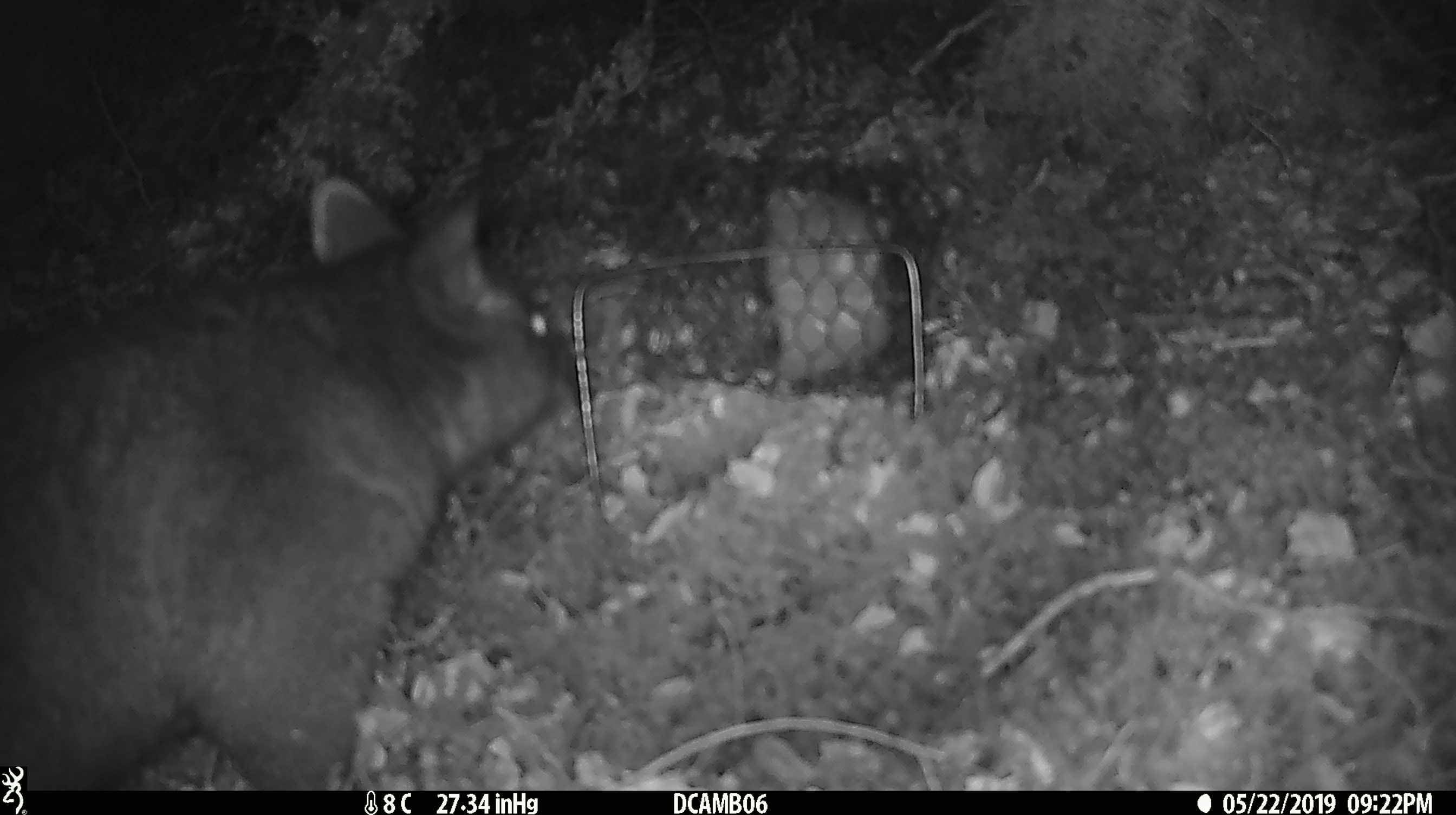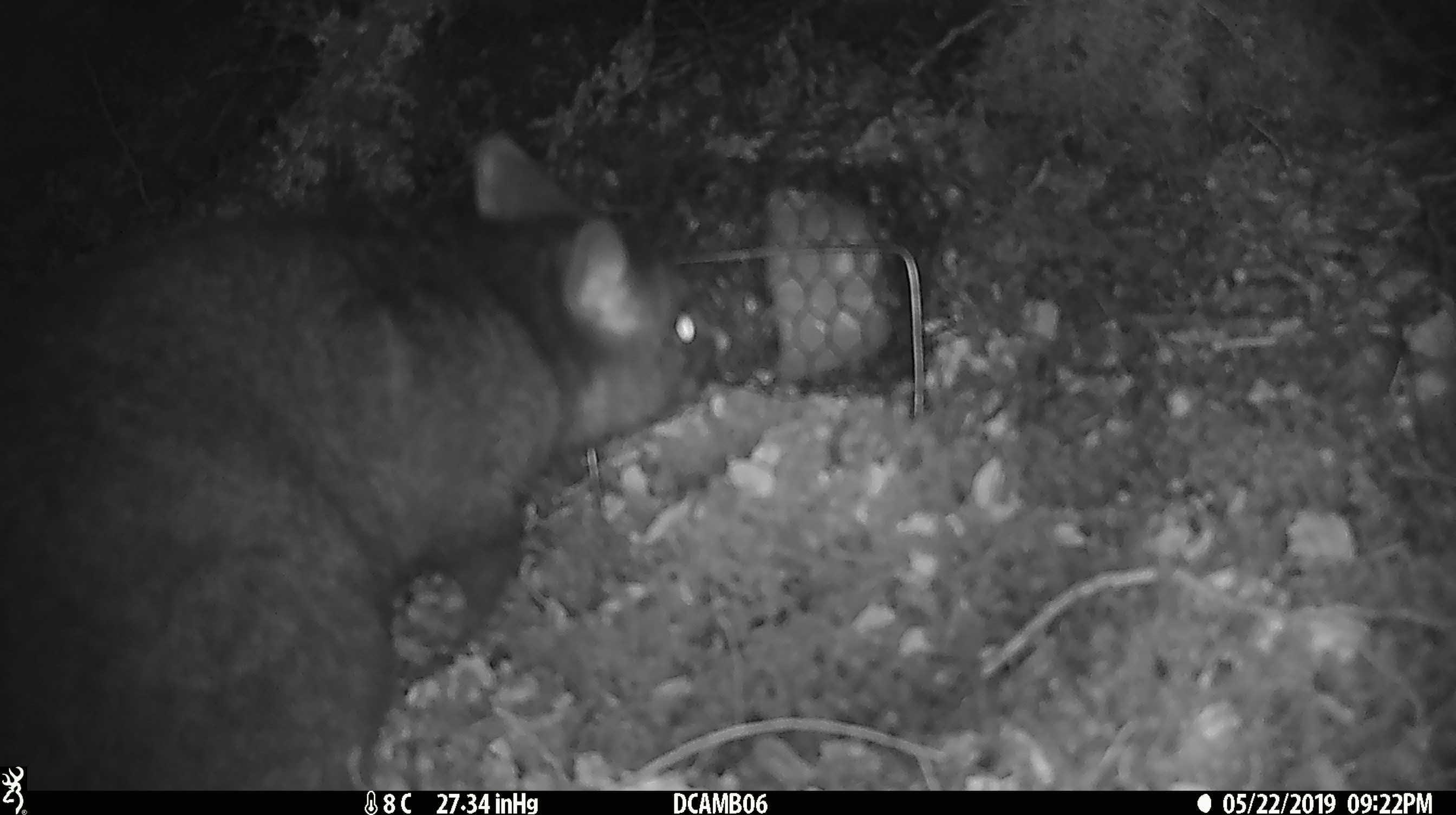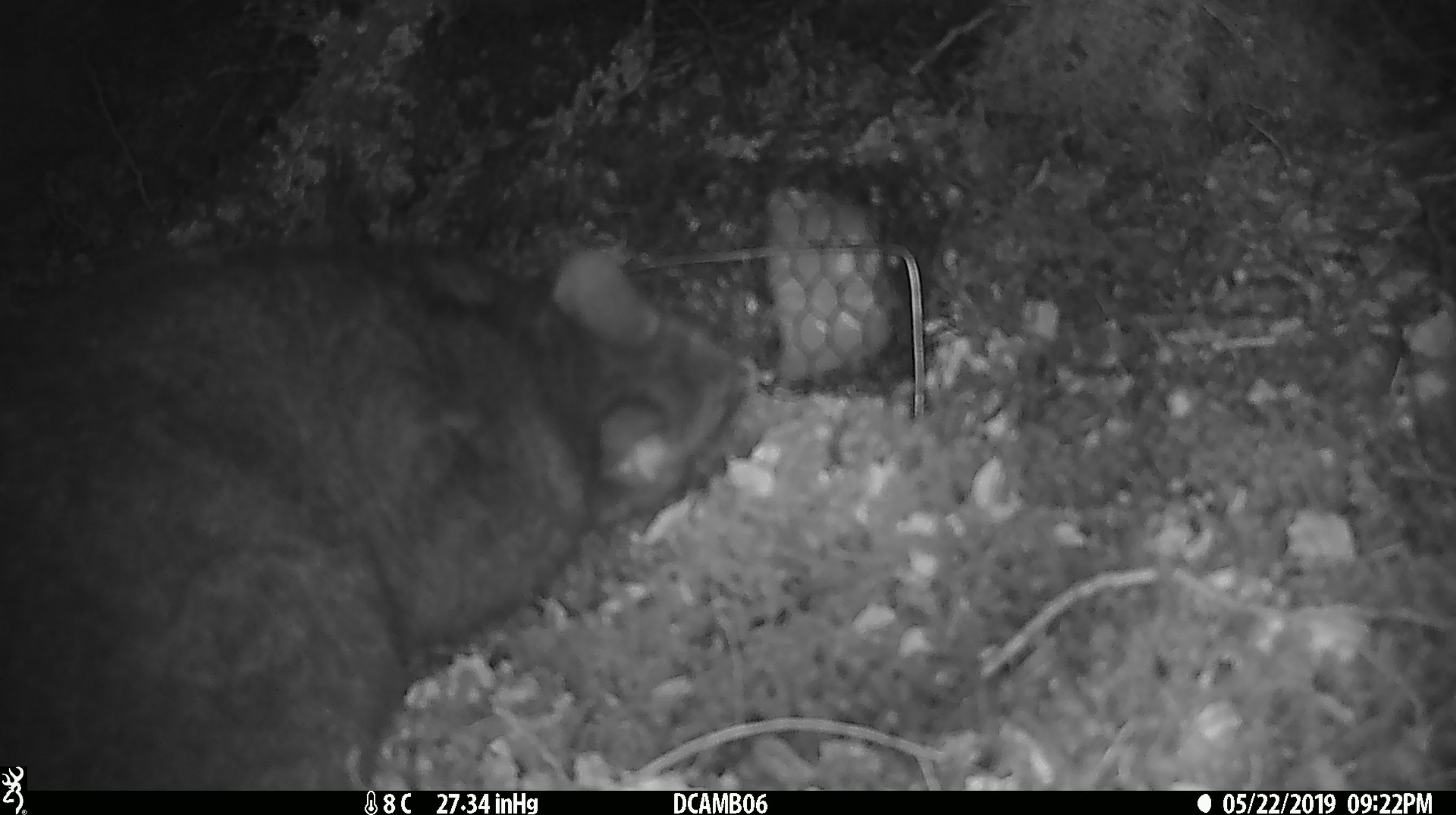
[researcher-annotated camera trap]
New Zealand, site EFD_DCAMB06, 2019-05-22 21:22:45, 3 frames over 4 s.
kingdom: Animalia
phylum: Chordata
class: Mammalia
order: Diprotodontia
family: Phalangeridae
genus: Trichosurus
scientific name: Trichosurus vulpecula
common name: common brushtail possum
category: possum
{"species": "possum (common brushtail possum) (Trichosurus vulpecula)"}